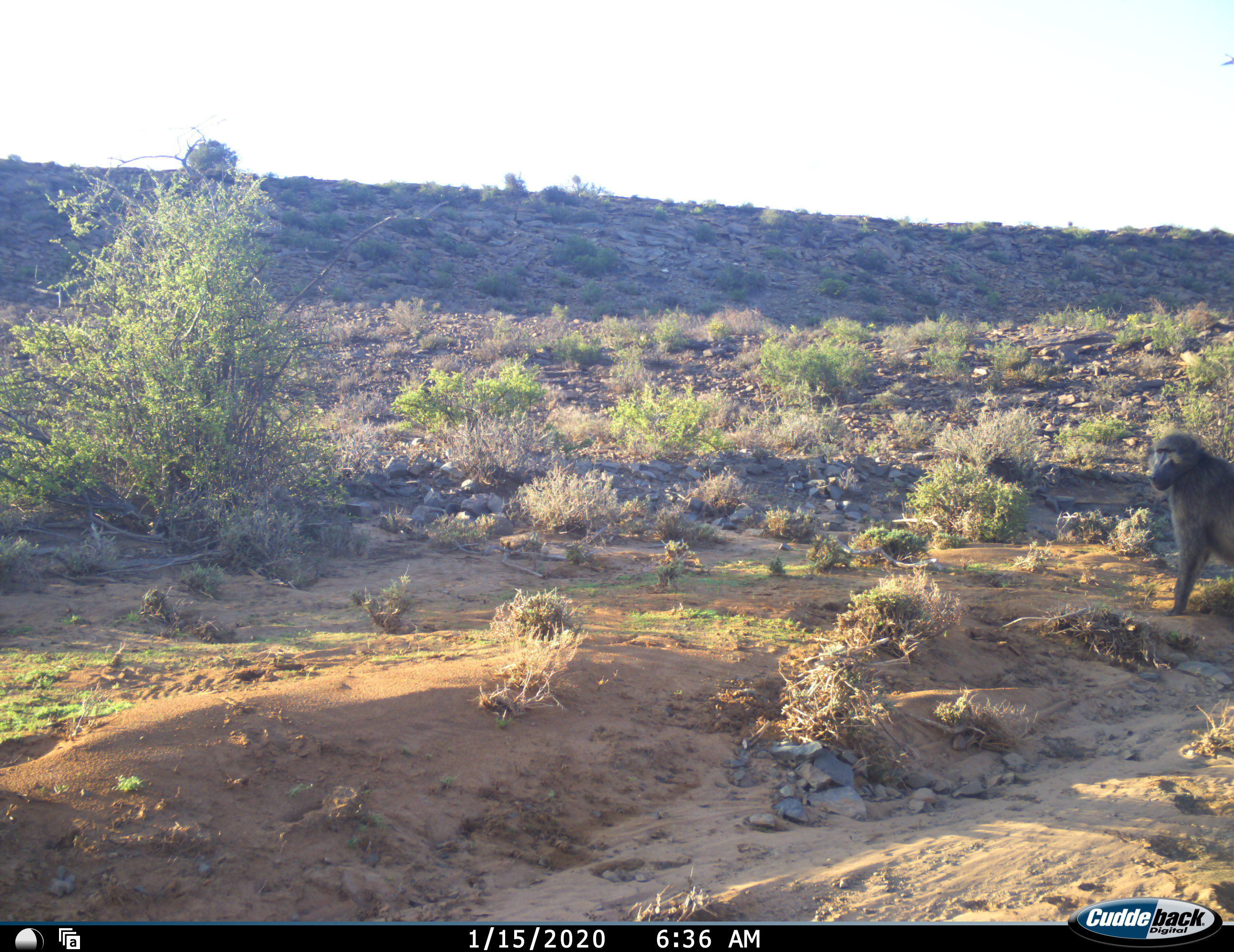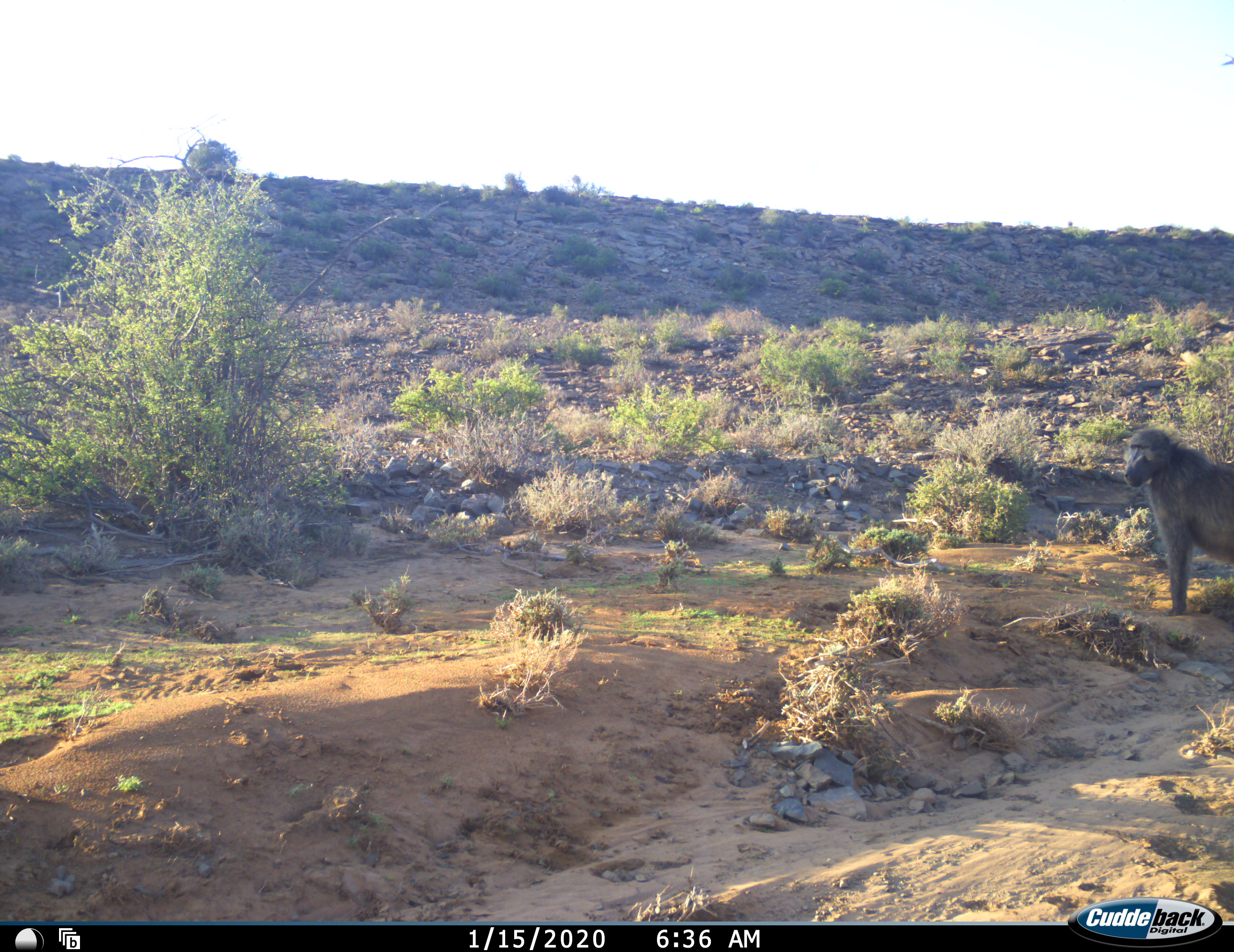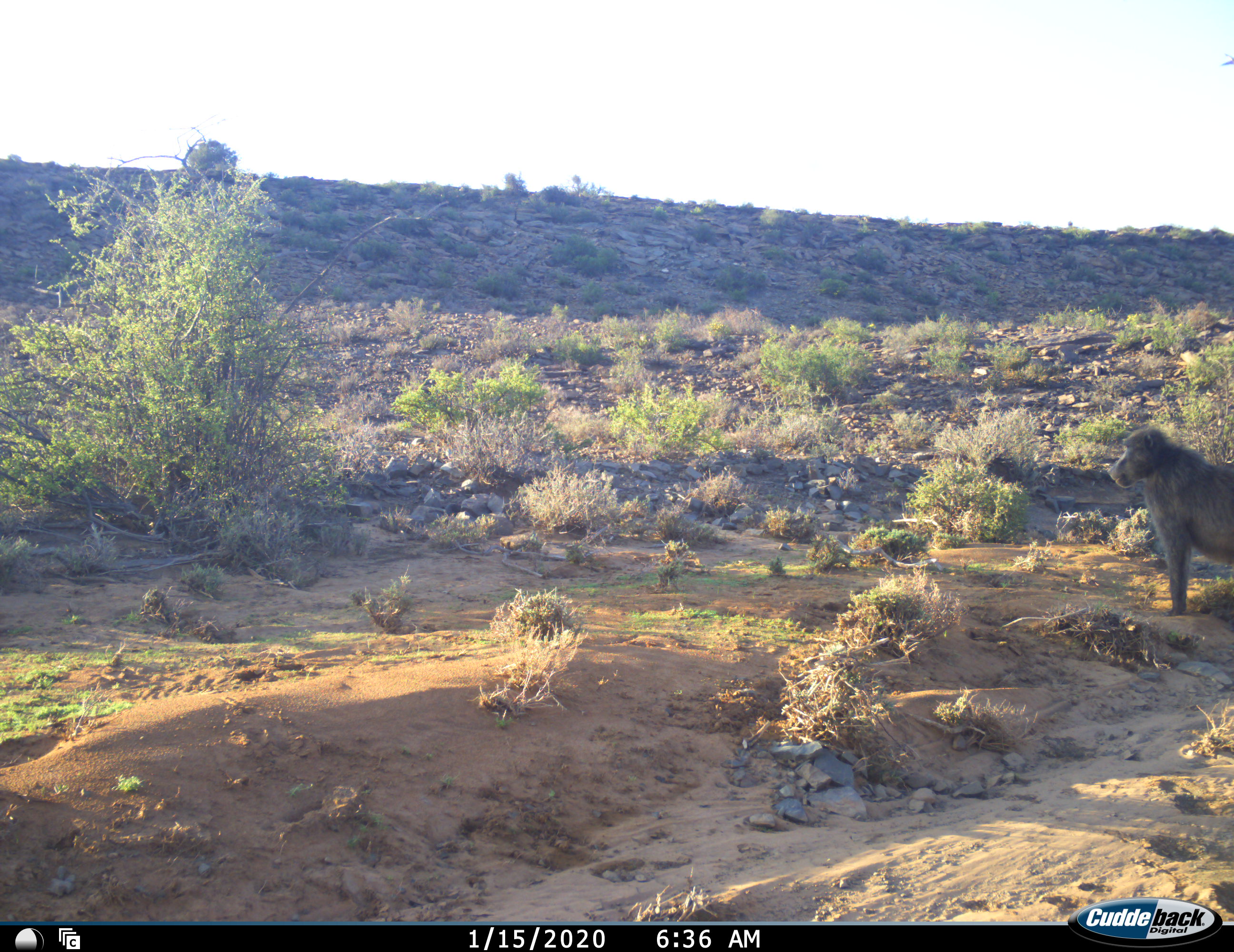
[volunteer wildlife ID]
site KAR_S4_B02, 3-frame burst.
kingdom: Animalia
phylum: Chordata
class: Mammalia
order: Primates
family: Cercopithecidae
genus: Papio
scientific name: Papio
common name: baboon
Baboon (Papio), count 1. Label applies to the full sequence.